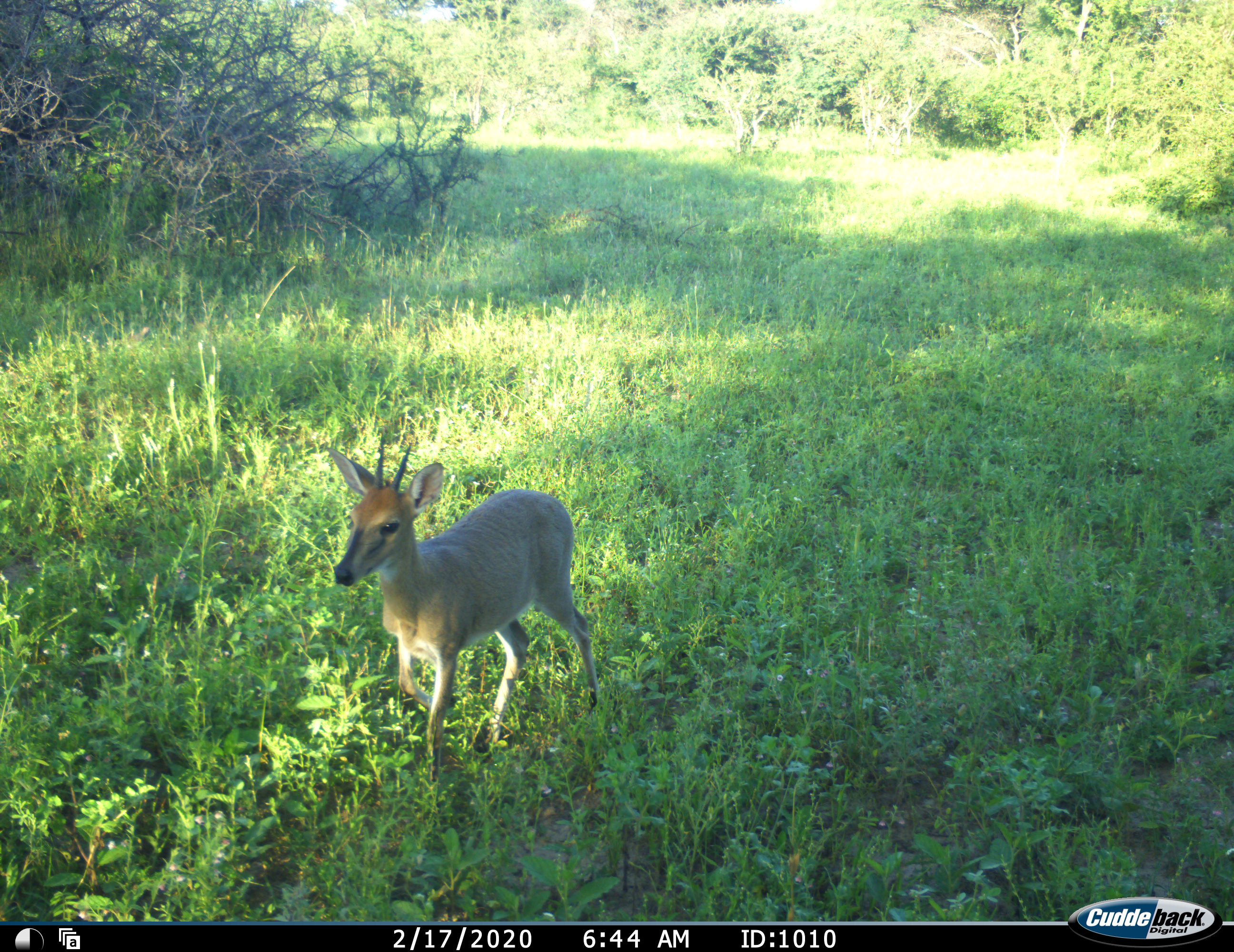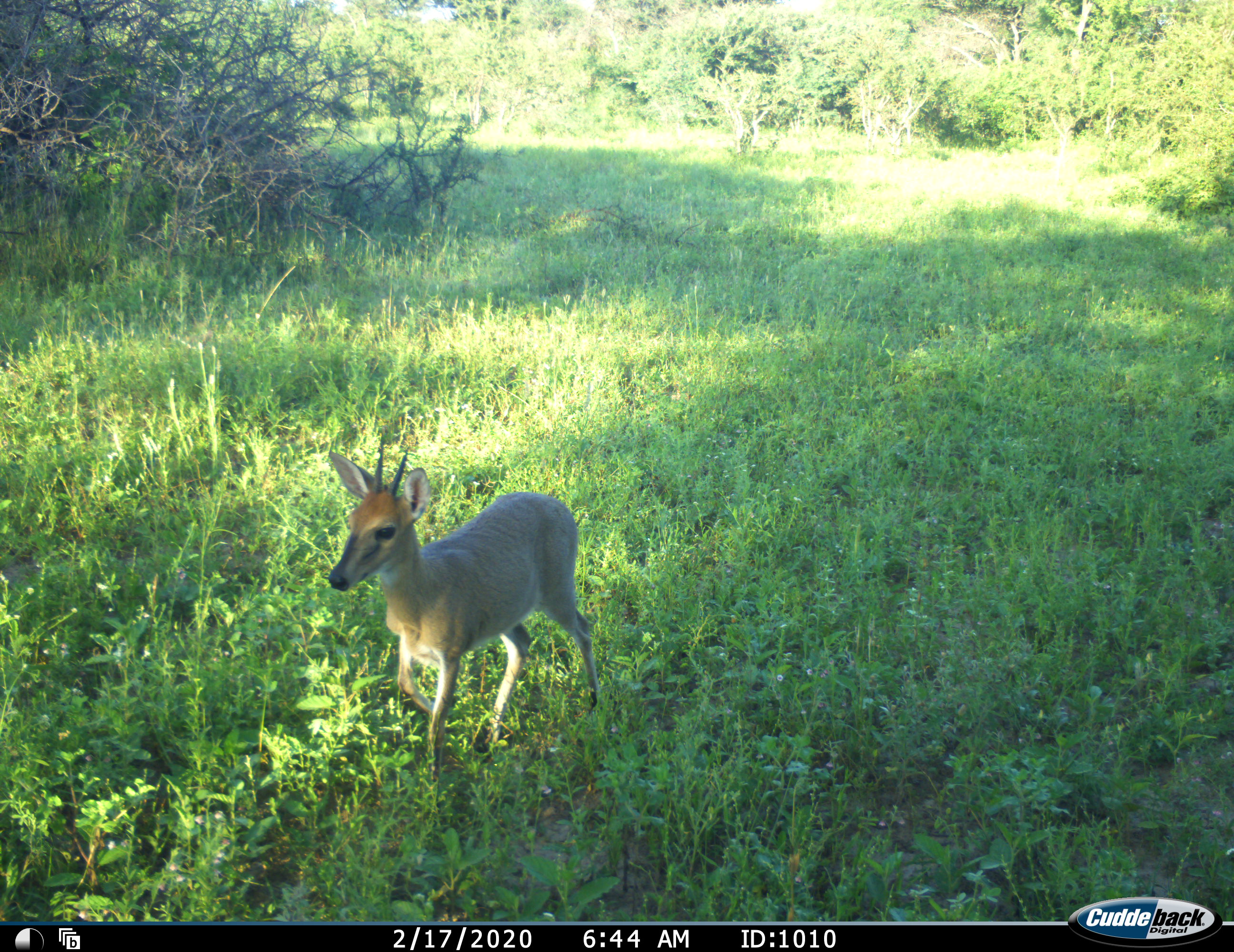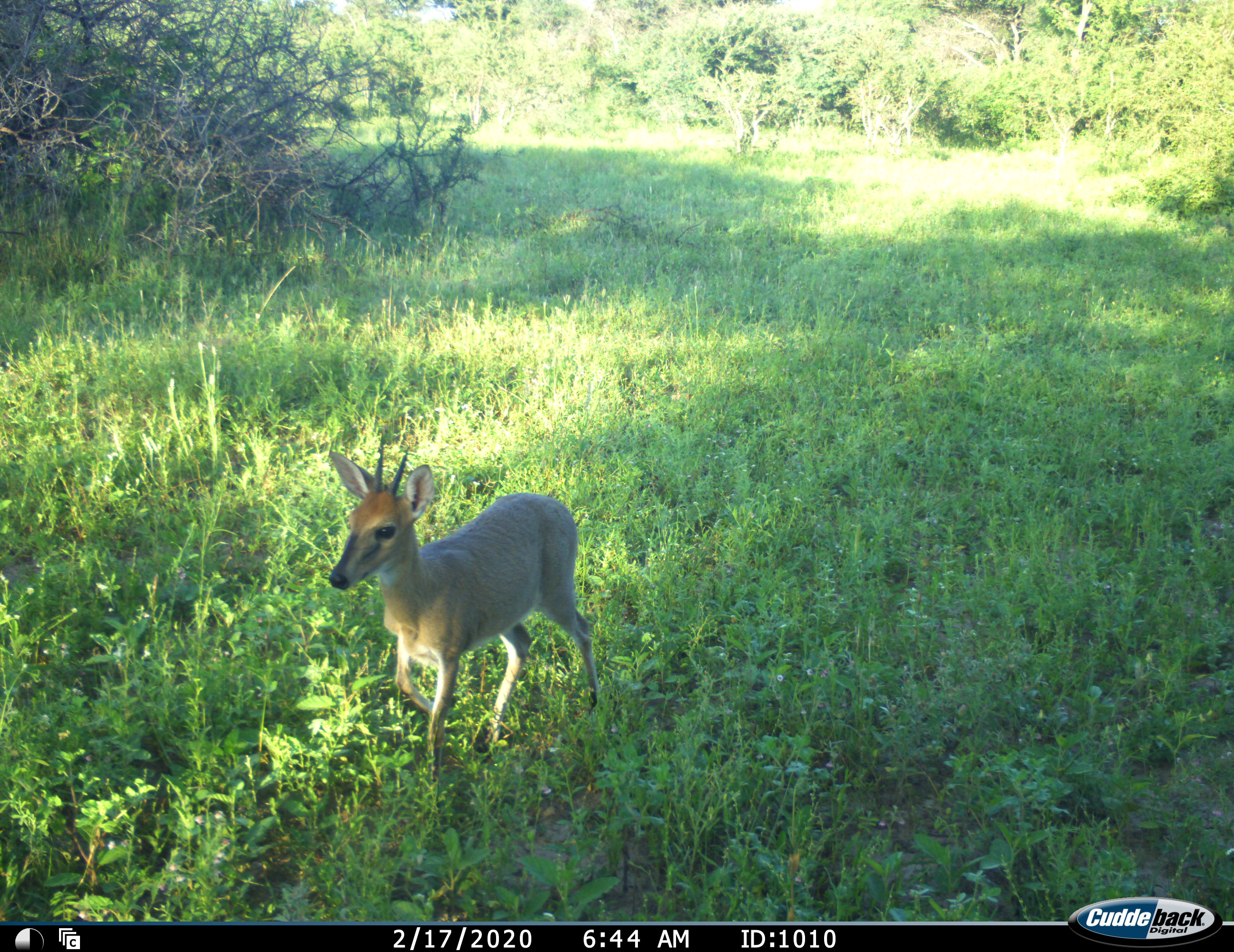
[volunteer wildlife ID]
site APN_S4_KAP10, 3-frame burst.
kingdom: Animalia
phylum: Chordata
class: Mammalia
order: Artiodactyla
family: Bovidae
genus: Sylvicapra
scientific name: Sylvicapra grimmia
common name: common duiker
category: duikercommongrey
Duikercommongrey (common duiker) (Sylvicapra grimmia), count 1. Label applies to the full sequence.